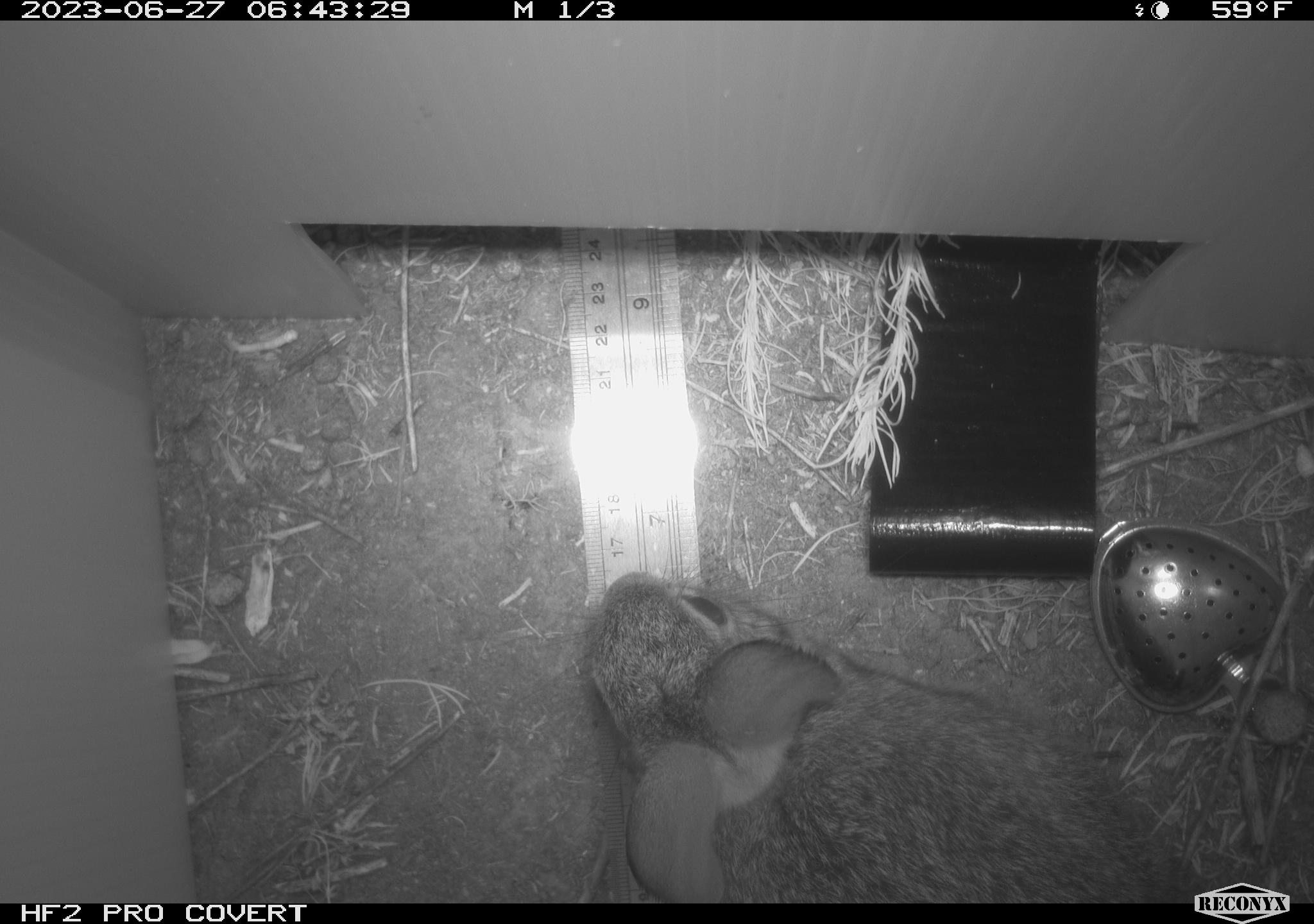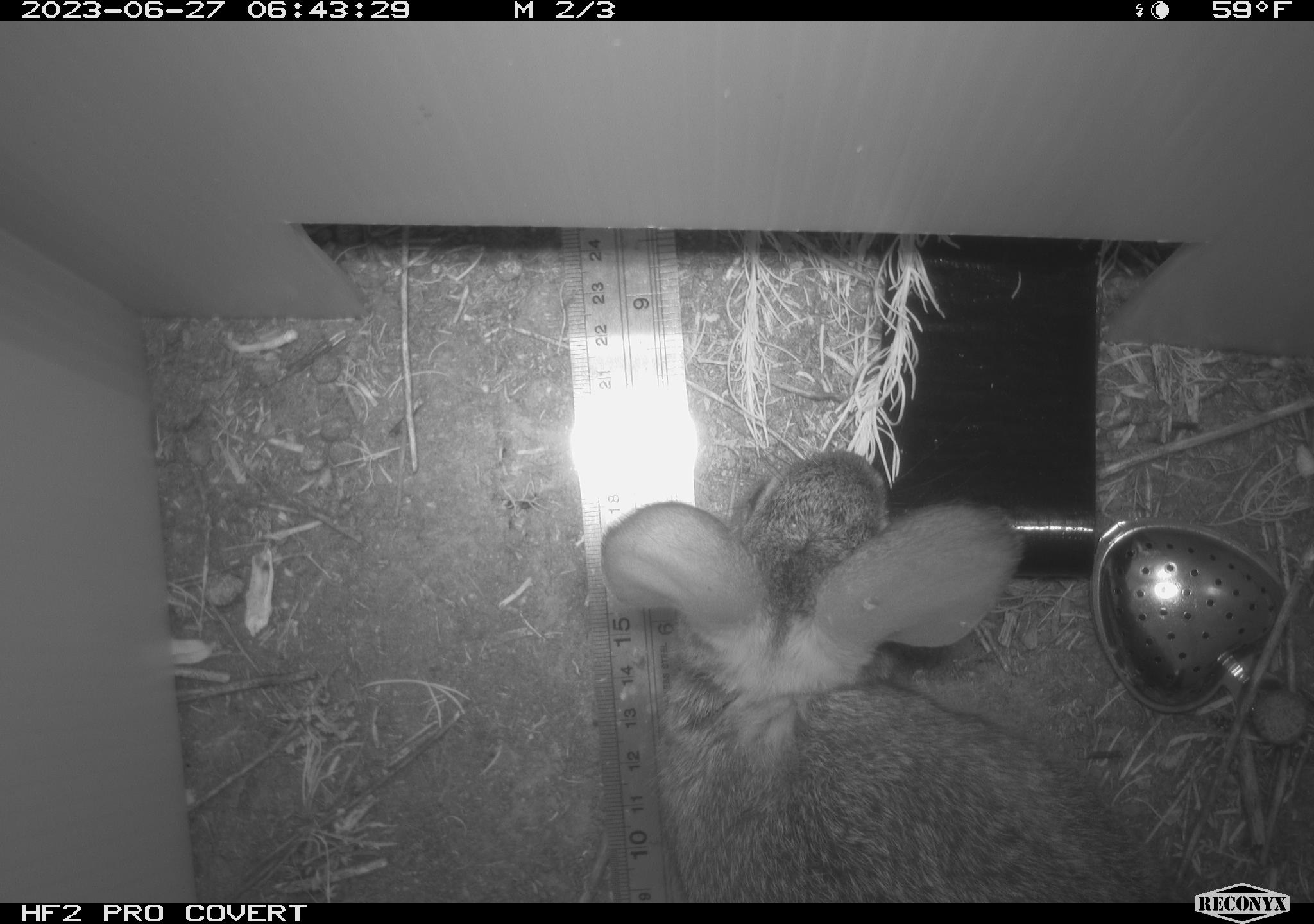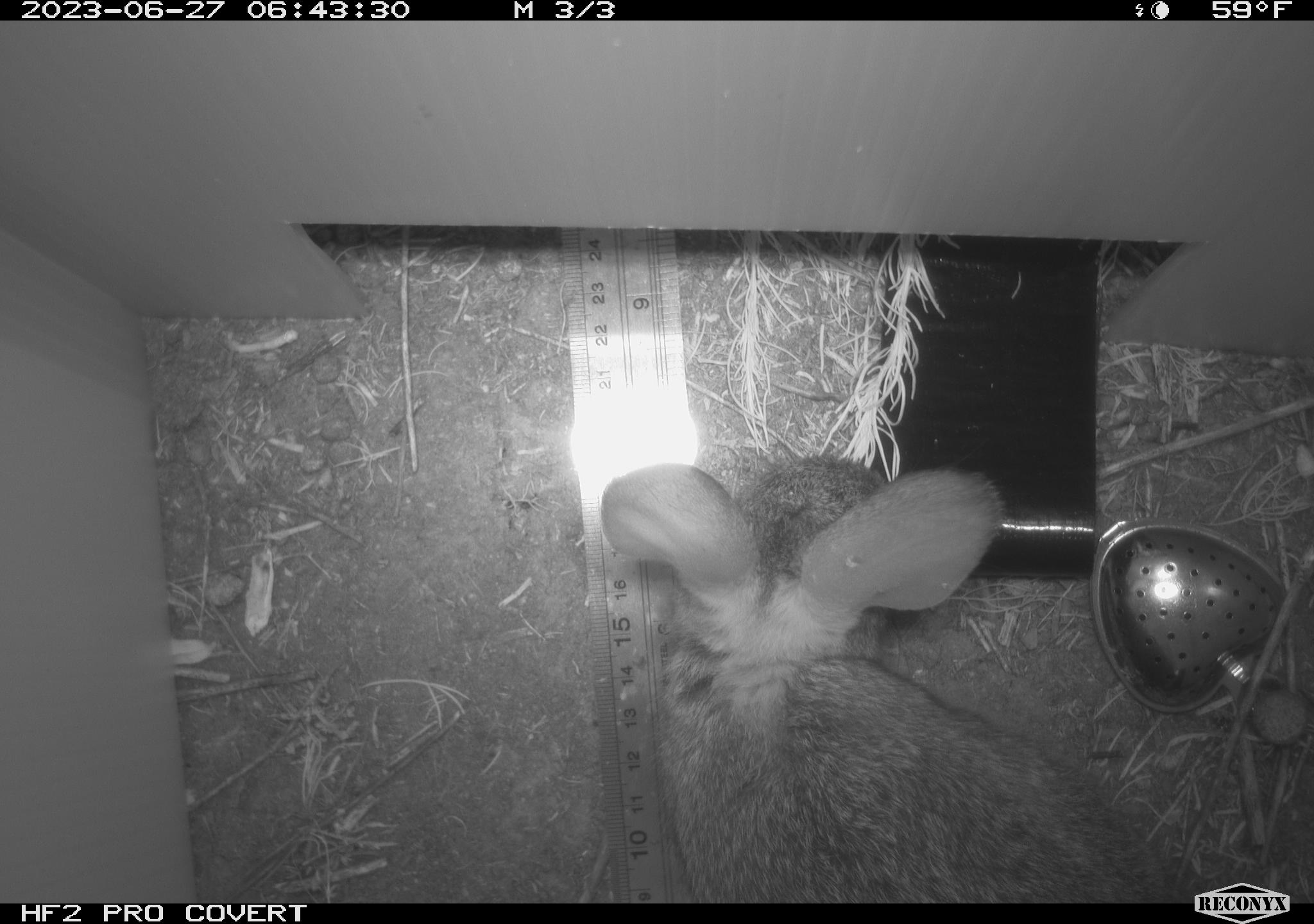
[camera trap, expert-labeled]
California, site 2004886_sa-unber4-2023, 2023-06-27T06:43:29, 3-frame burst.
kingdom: Animalia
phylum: Chordata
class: Mammalia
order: Lagomorpha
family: Leporidae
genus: Sylvilagus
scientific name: Sylvilagus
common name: cottontail rabbits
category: sylvilagus species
Sylvilagus species (cottontail rabbits) (Sylvilagus).